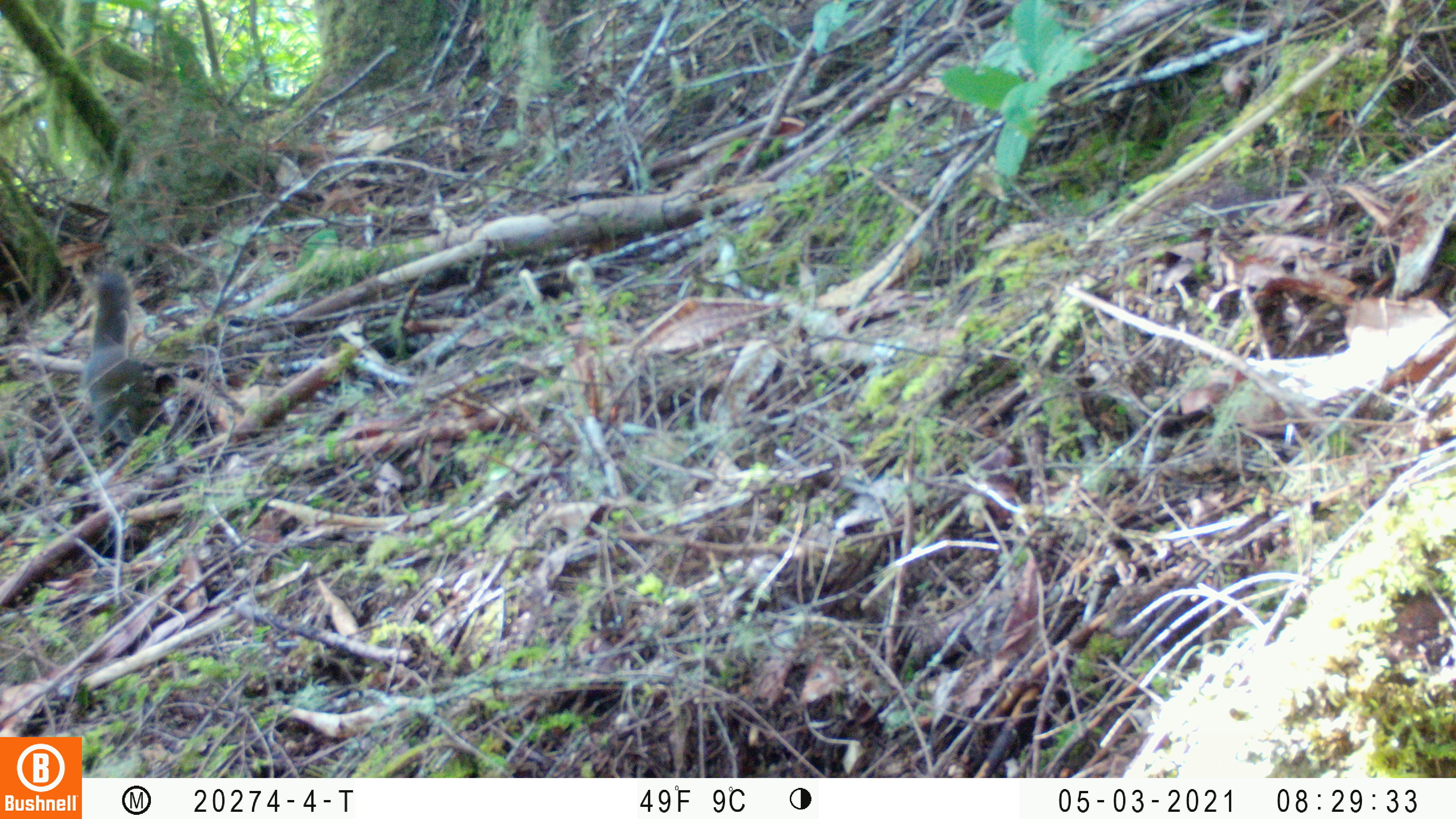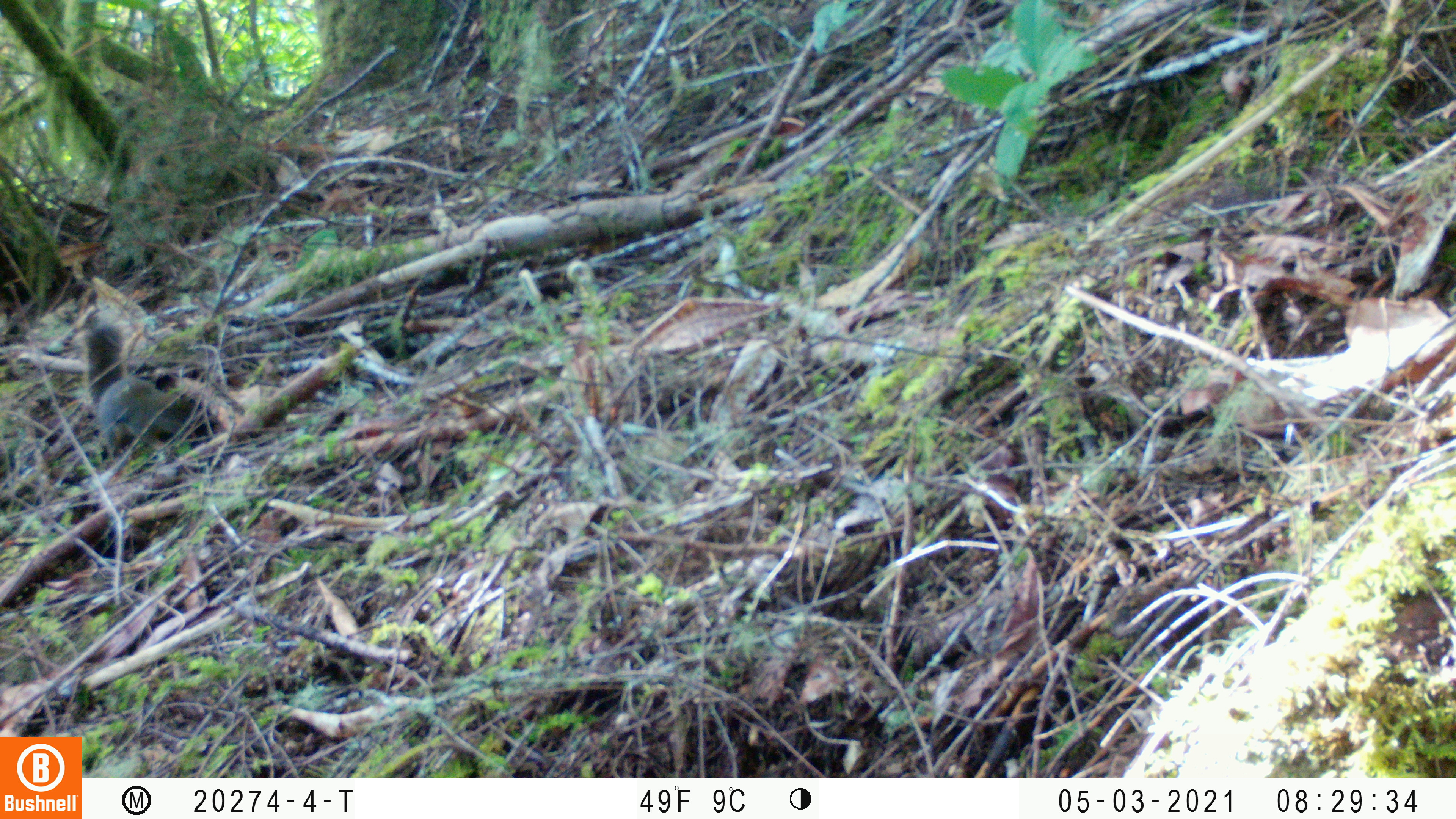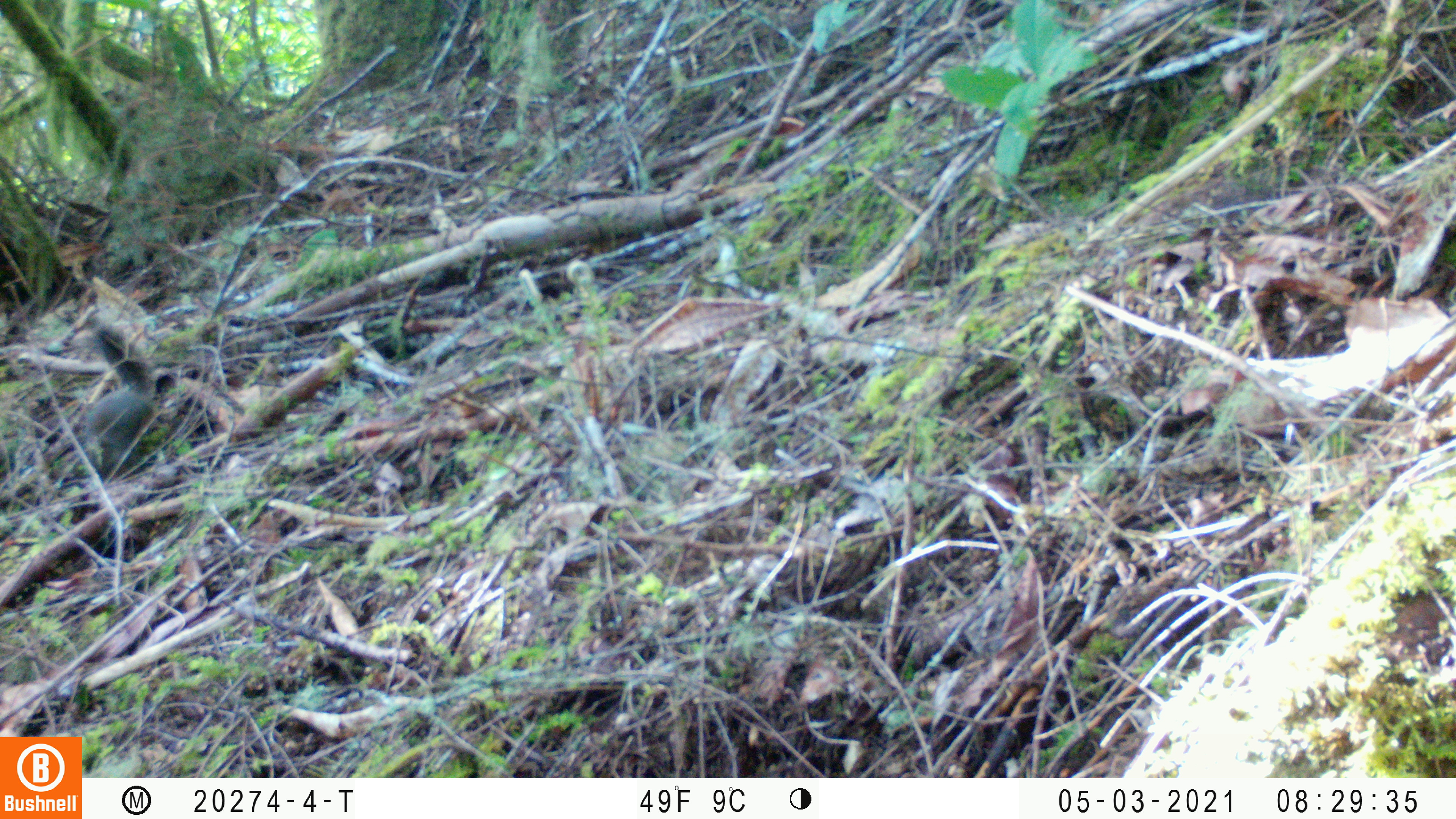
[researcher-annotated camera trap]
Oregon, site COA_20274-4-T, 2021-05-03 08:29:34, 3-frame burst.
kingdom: Animalia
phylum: Chordata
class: Mammalia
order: Rodentia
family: Sciuridae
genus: Tamiasciurus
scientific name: Tamiasciurus douglasii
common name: douglas squirrel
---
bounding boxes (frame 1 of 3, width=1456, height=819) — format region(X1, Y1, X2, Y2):
douglas squirrel: region(71, 260, 159, 455)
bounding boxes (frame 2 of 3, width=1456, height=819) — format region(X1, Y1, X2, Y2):
douglas squirrel: region(75, 316, 189, 461)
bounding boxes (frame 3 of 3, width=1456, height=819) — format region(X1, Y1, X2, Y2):
douglas squirrel: region(78, 319, 168, 478)